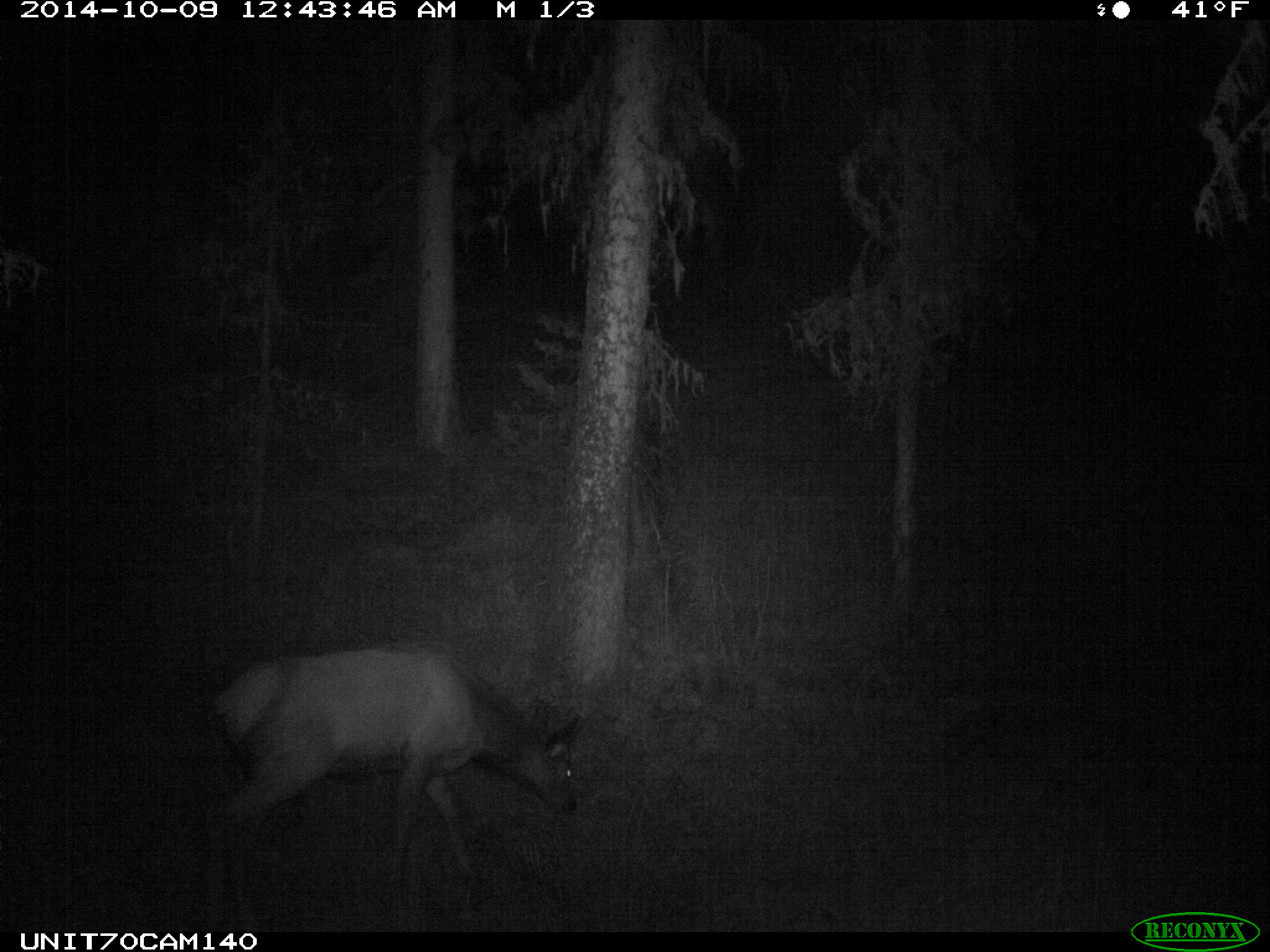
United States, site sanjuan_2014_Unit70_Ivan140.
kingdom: Animalia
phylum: Chordata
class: Mammalia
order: Artiodactyla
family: Cervidae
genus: Cervus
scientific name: Cervus elaphus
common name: red deer